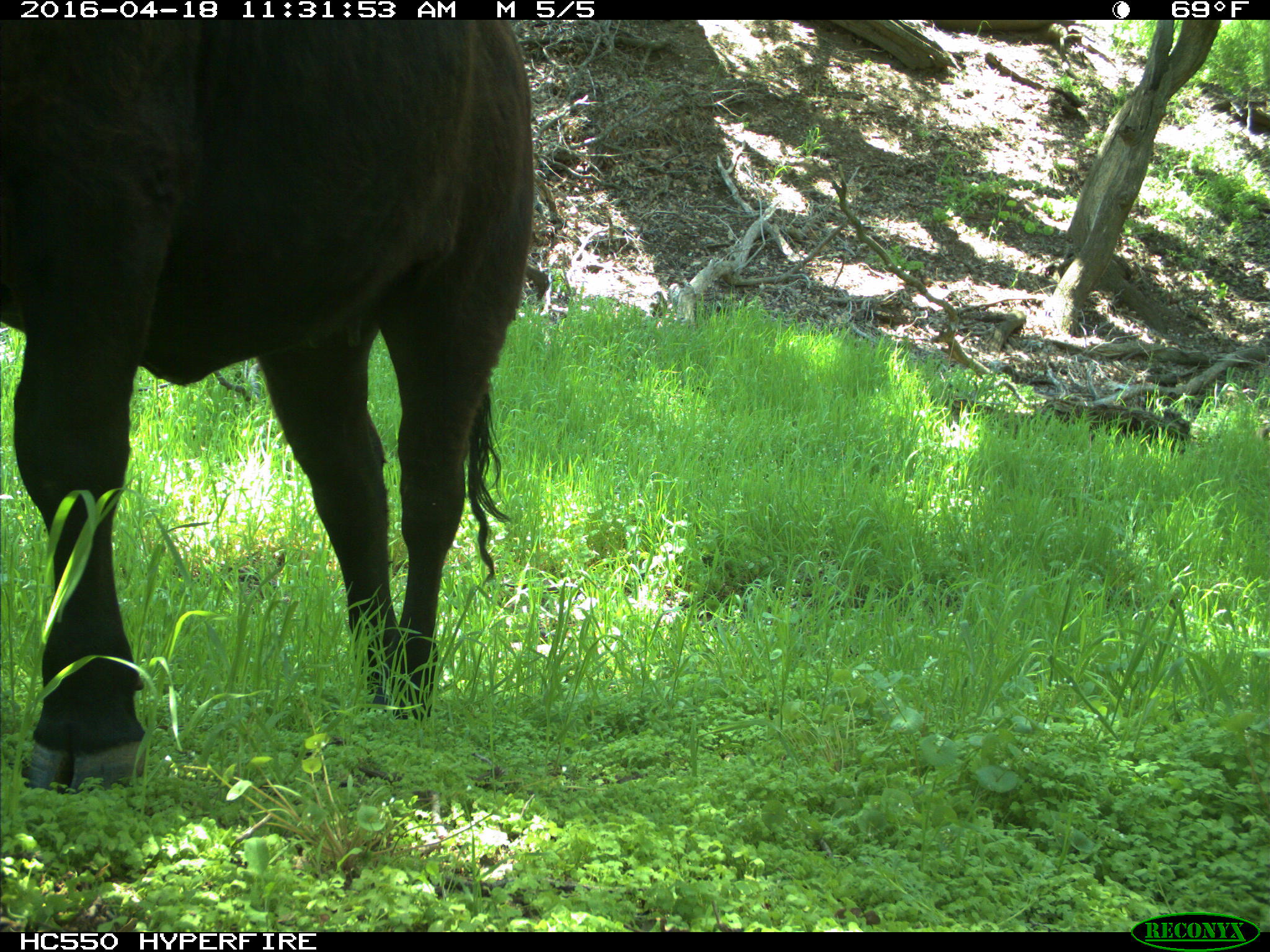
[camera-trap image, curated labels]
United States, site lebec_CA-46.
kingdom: Animalia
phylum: Chordata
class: Mammalia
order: Artiodactyla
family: Bovidae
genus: Bos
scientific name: Bos taurus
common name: domestic cow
Bos taurus (domestic cow).